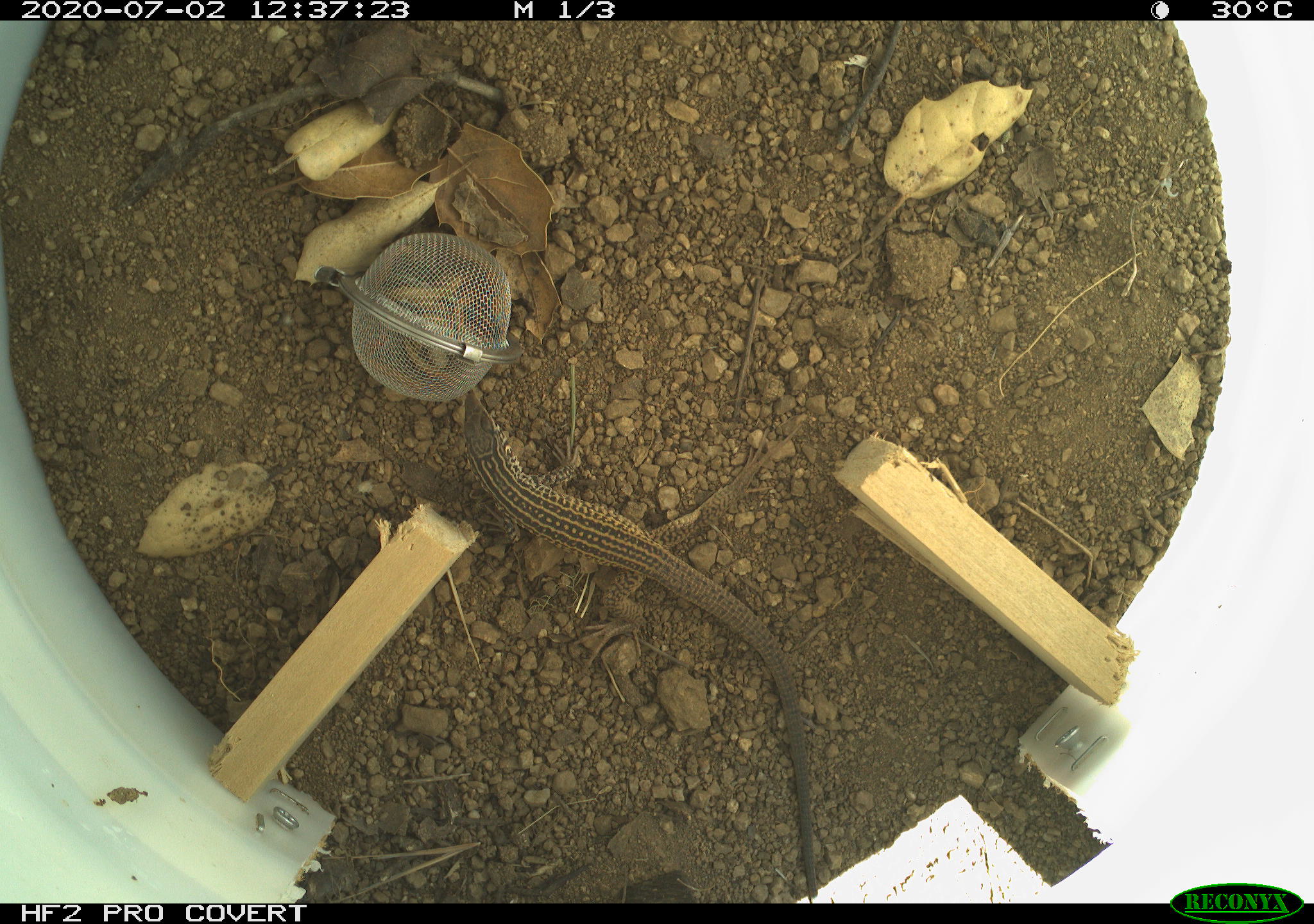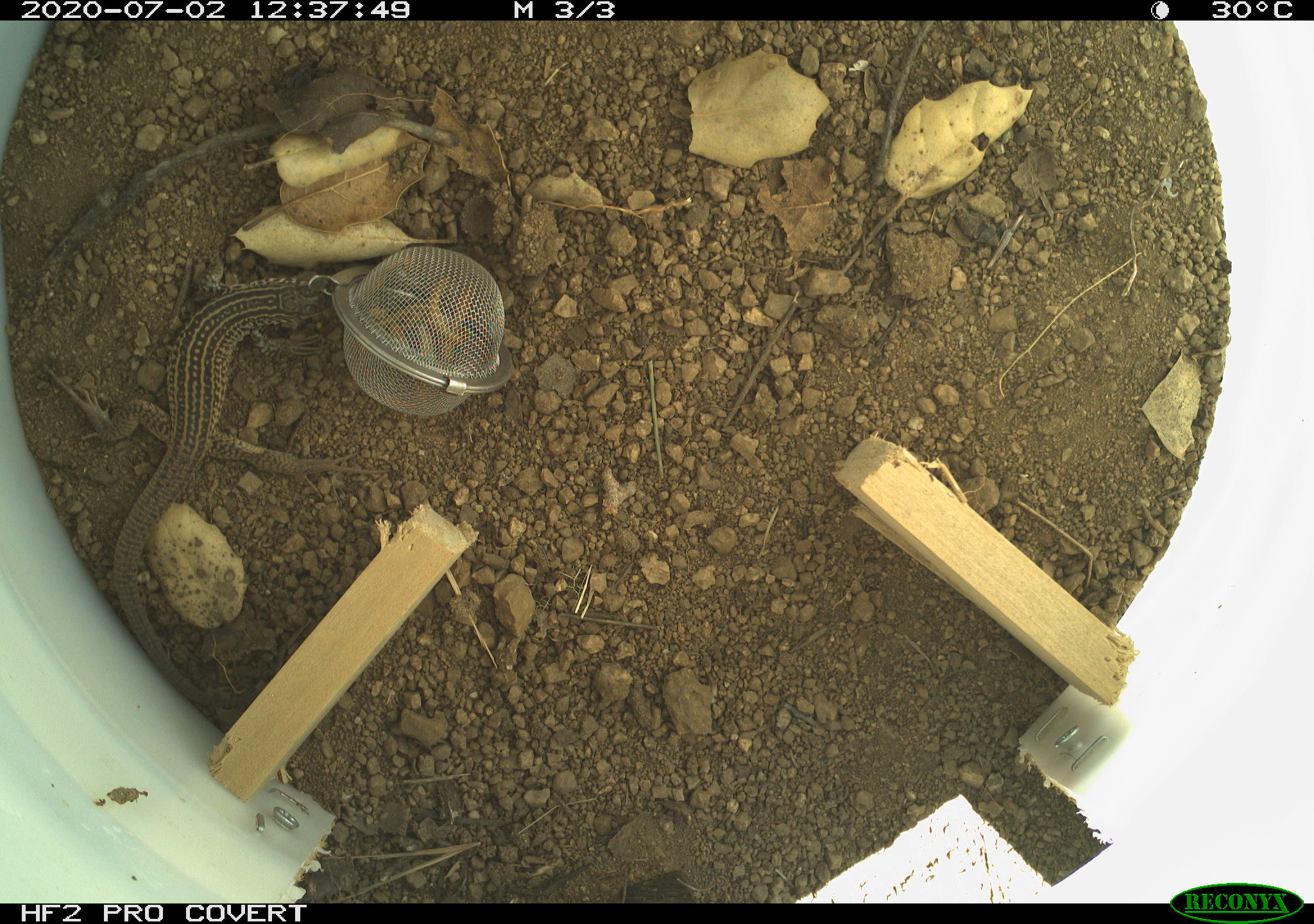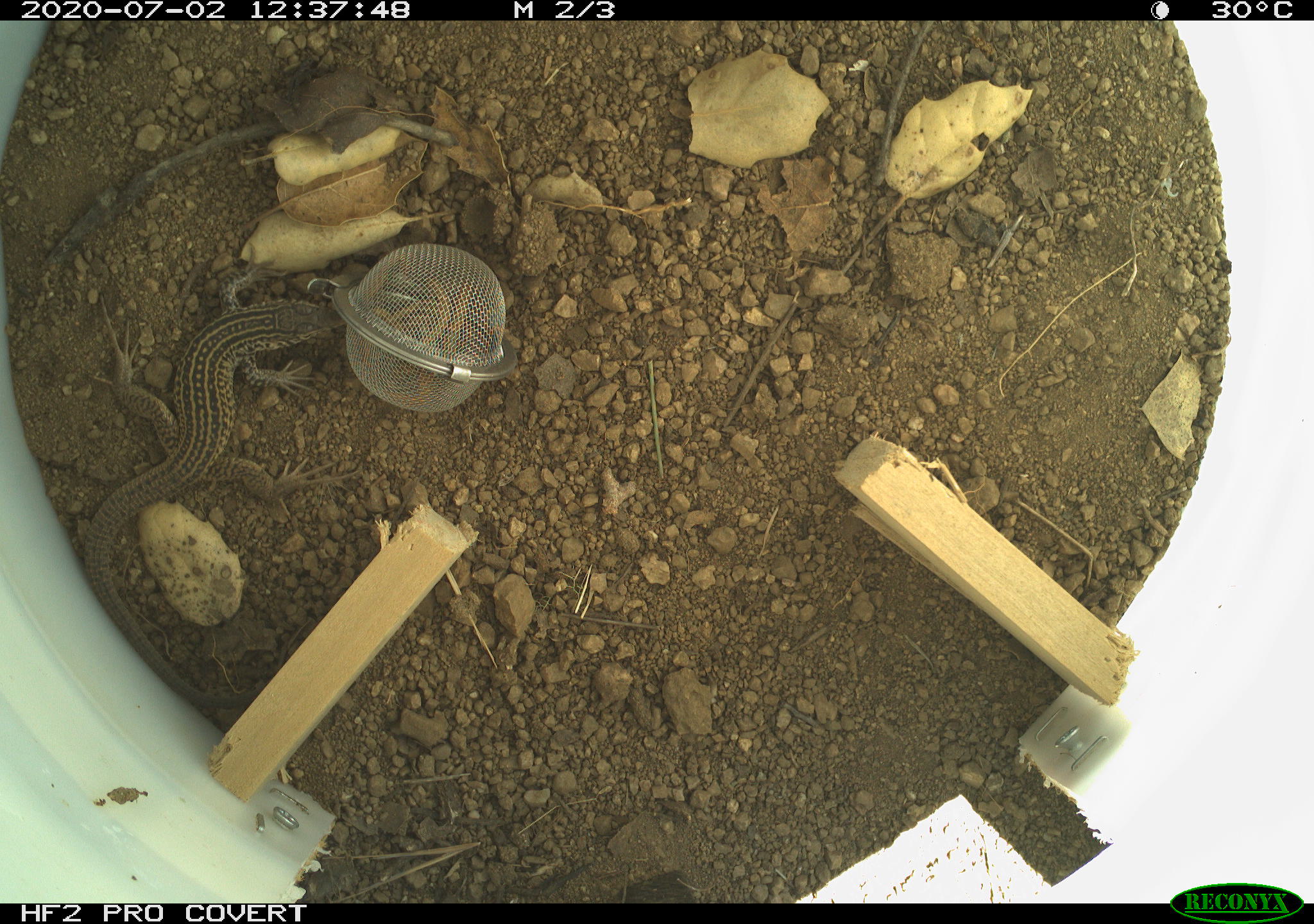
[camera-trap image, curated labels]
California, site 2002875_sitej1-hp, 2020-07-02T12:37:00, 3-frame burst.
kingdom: Animalia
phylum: Chordata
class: Reptilia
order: Squamata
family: Teiidae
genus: Aspidoscelis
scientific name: Aspidoscelis tigris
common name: western whiptail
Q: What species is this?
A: Western whiptail (Aspidoscelis tigris).